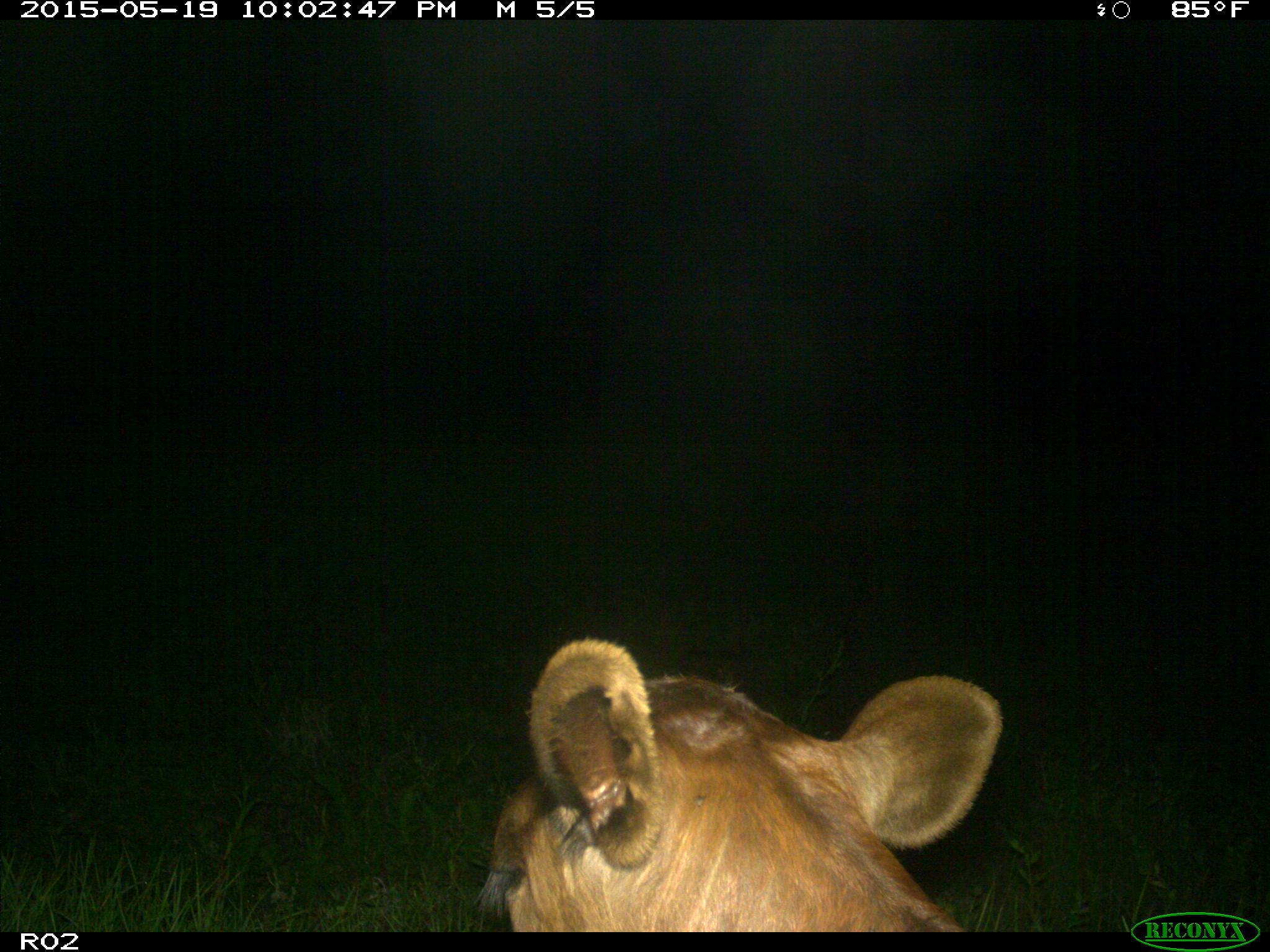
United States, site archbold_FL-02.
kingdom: Animalia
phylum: Chordata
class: Mammalia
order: Artiodactyla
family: Bovidae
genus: Bos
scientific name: Bos taurus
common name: domestic cow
Bos taurus (domestic cow).